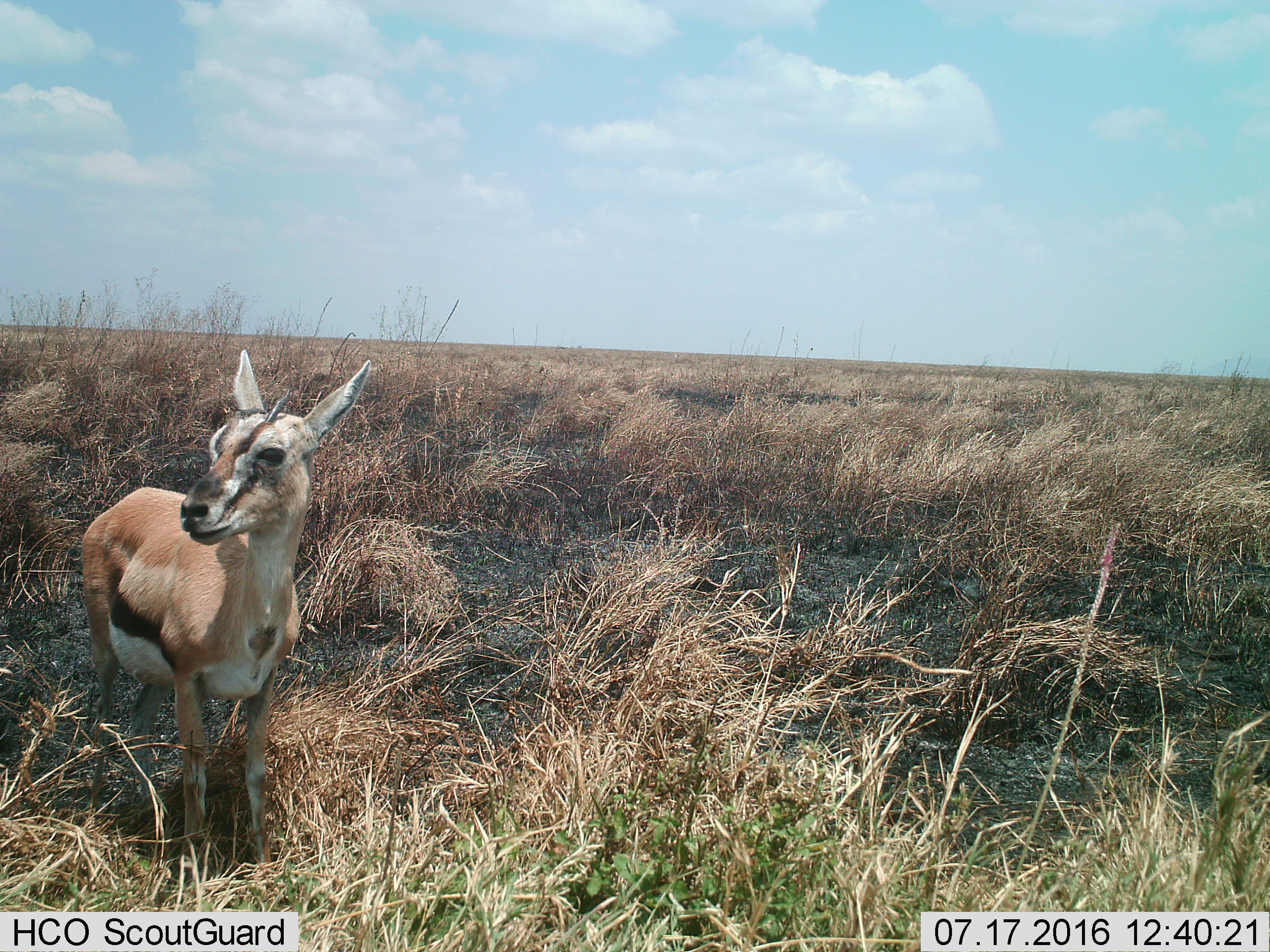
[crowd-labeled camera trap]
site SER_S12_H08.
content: unidentified animal